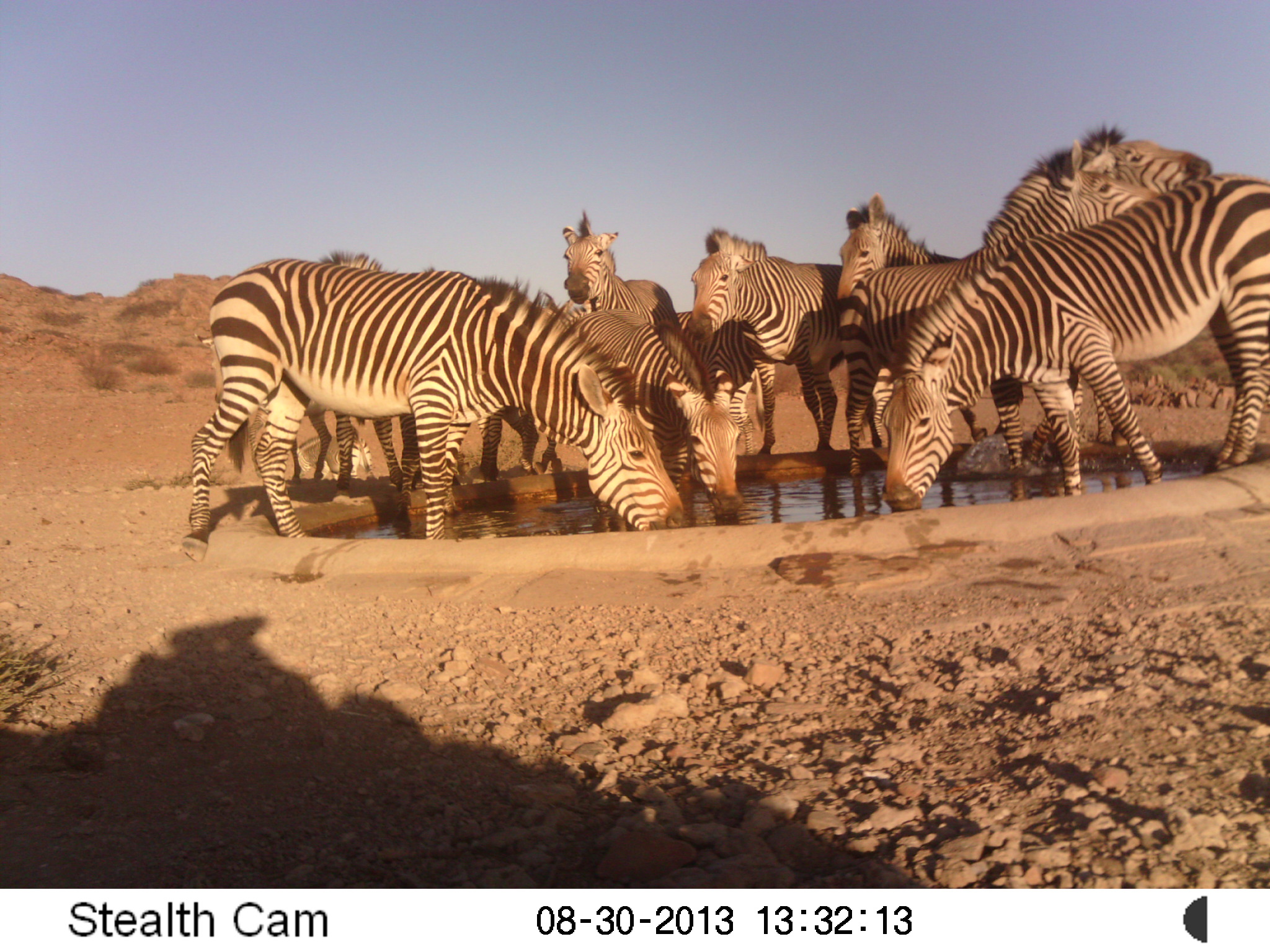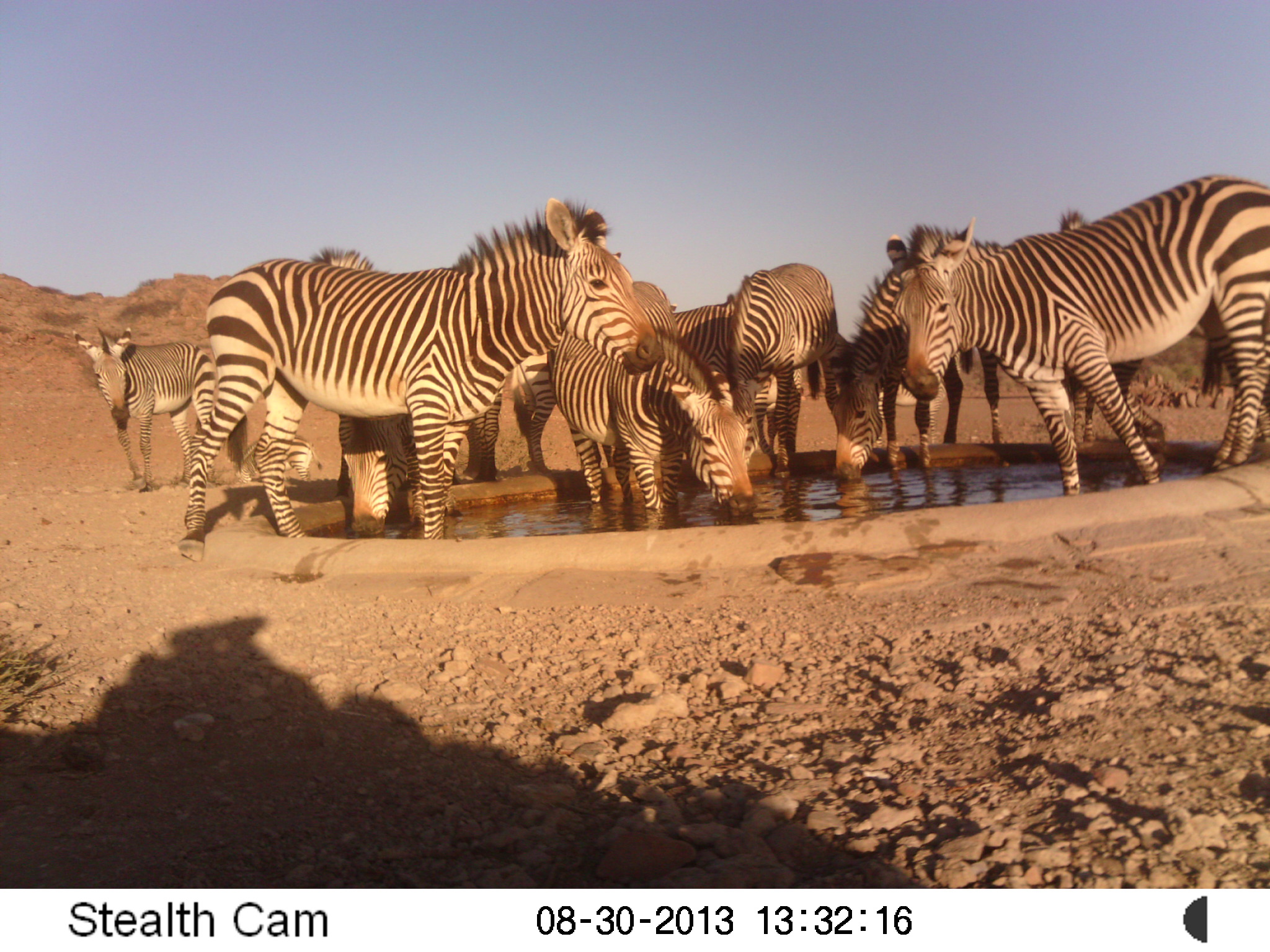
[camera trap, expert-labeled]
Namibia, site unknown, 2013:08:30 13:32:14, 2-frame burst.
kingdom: Animalia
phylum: Chordata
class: Mammalia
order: Perissodactyla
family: Equidae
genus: Equus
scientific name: Equus zebra hartmannae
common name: hartmann's mountain zebra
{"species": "Equus zebra hartmannae (hartmann's mountain zebra)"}